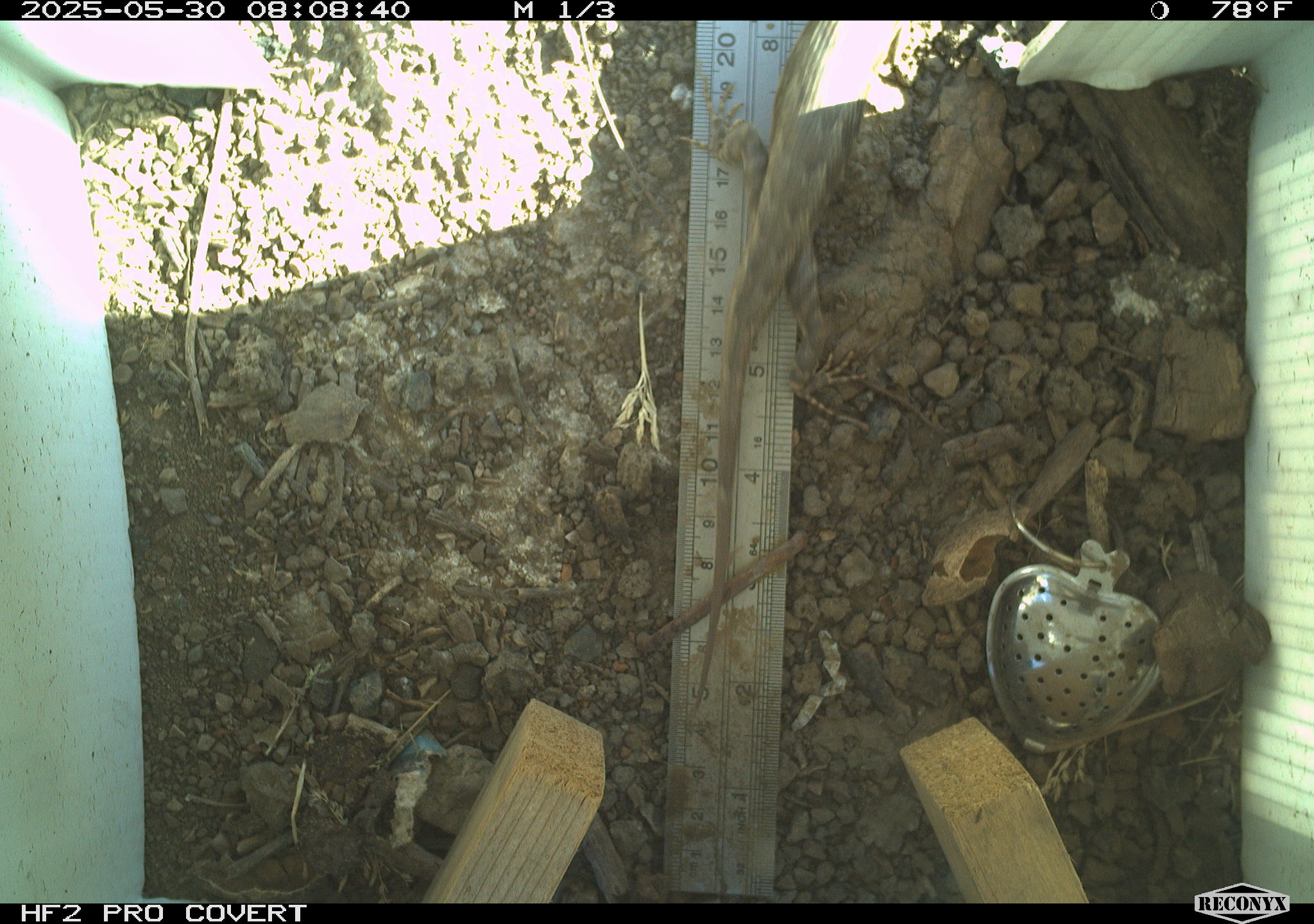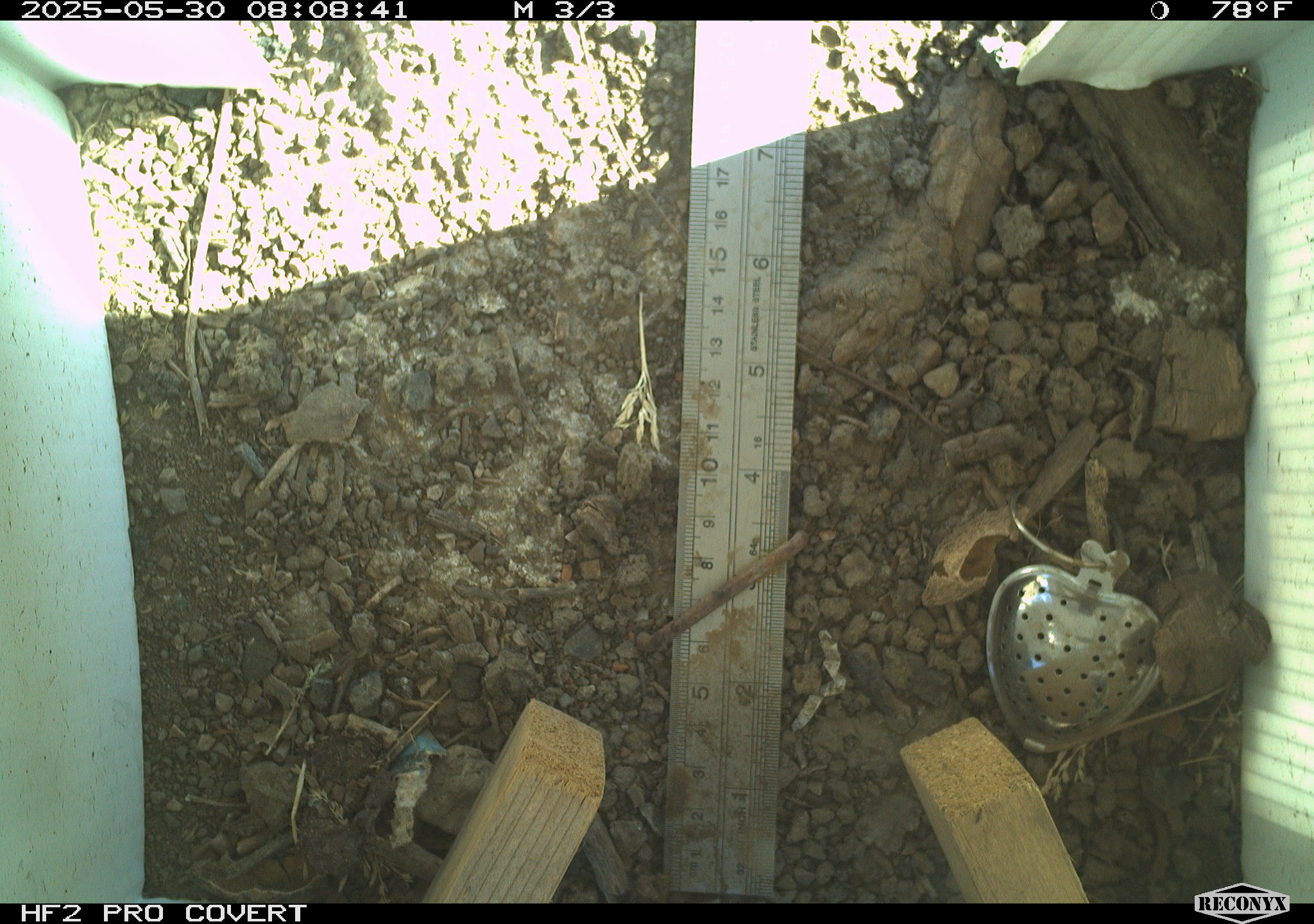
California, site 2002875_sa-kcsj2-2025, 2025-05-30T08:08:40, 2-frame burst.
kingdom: Animalia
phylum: Chordata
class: Reptilia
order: Squamata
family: Phrynosomatidae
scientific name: Phrynosomatidae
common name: north american spiny lizards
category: sceloporus/uta species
Sceloporus/uta species (north american spiny lizards) (Phrynosomatidae).